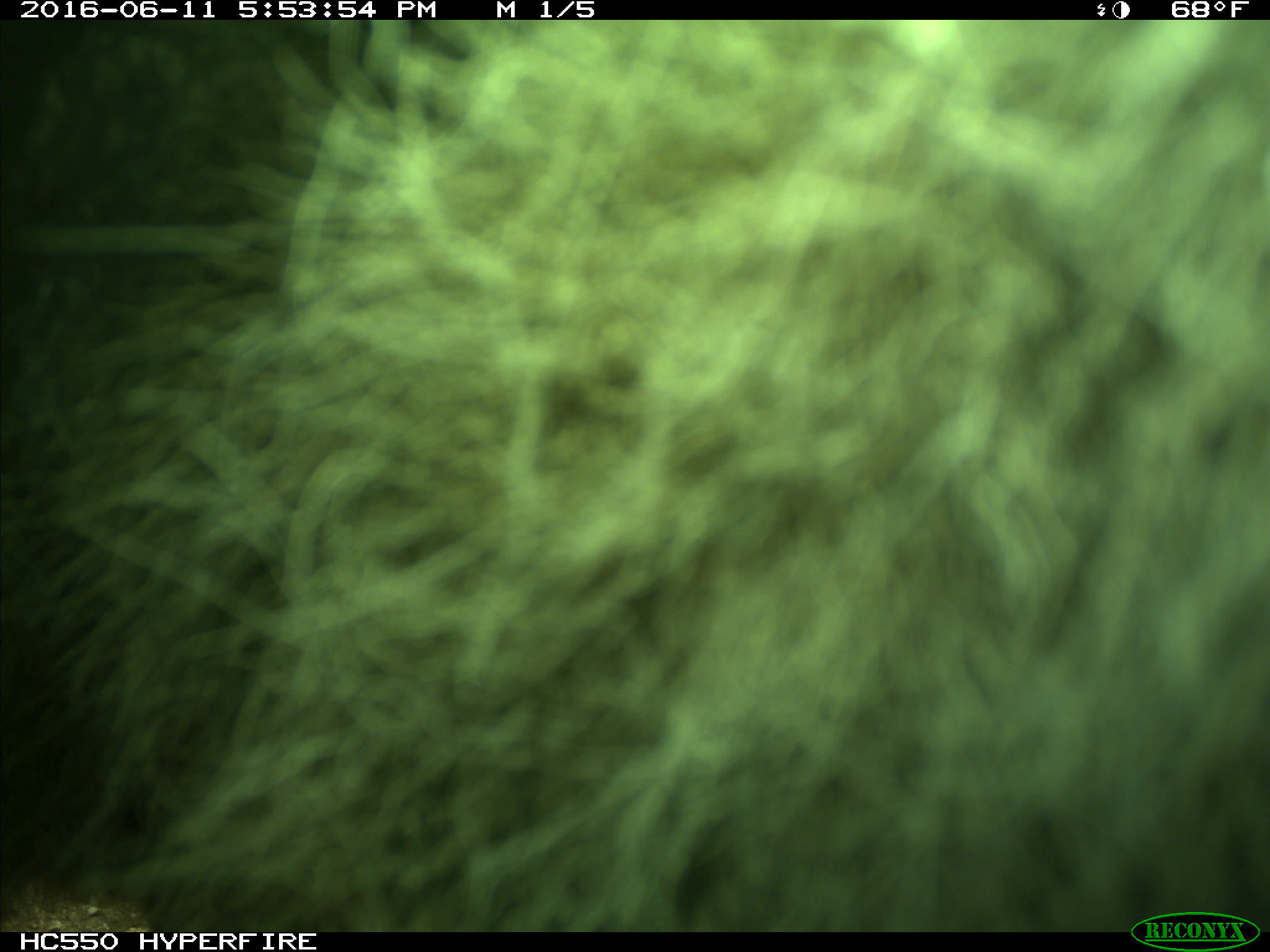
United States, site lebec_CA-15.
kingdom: Animalia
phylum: Chordata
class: Mammalia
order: Carnivora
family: Ursidae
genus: Ursus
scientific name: Ursus americanus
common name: american black bear